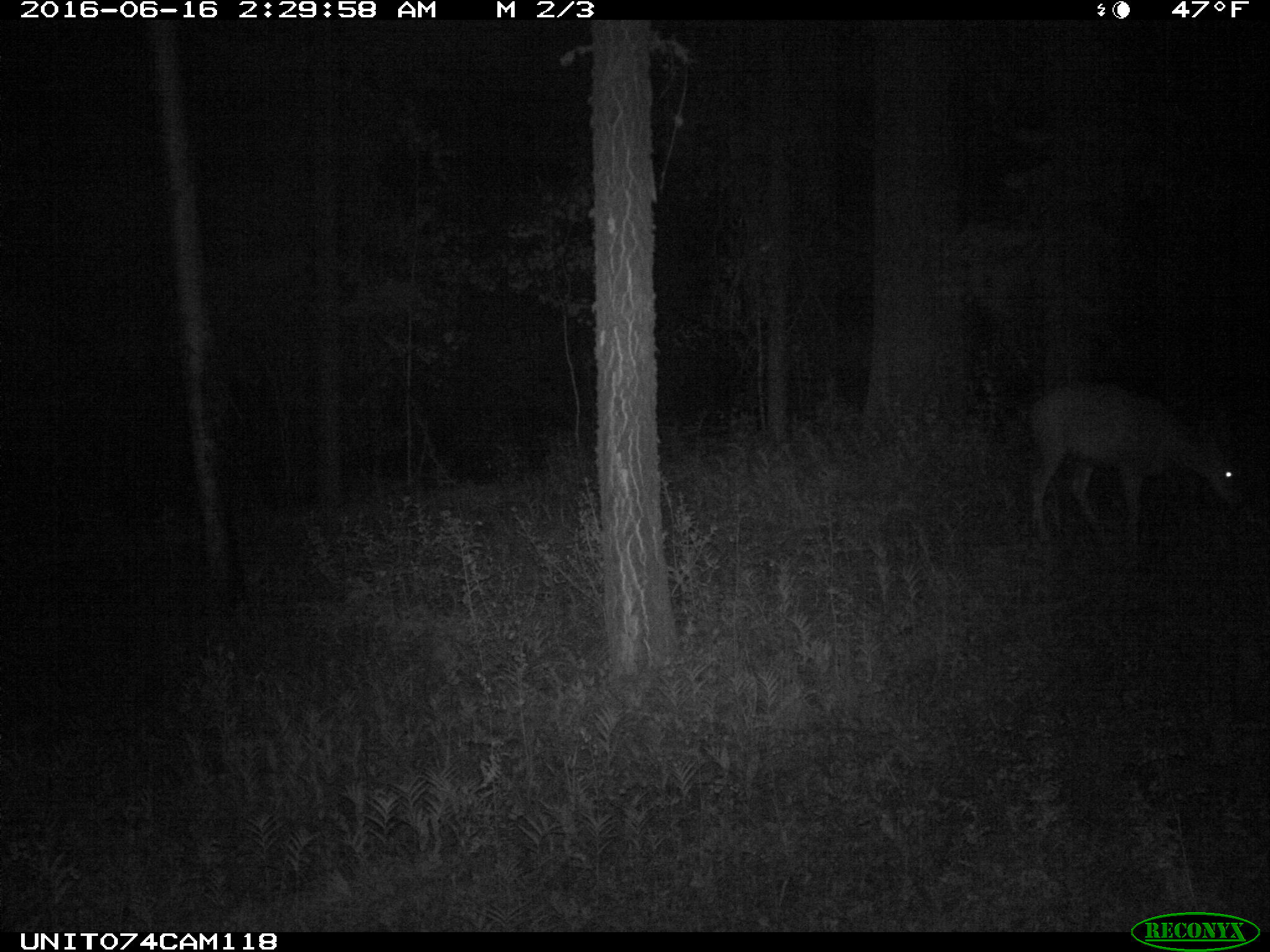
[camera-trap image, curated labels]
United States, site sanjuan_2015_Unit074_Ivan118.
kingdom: Animalia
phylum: Chordata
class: Mammalia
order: Artiodactyla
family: Cervidae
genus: Odocoileus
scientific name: Odocoileus hemionus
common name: mule deer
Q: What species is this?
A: Odocoileus hemionus (mule deer).